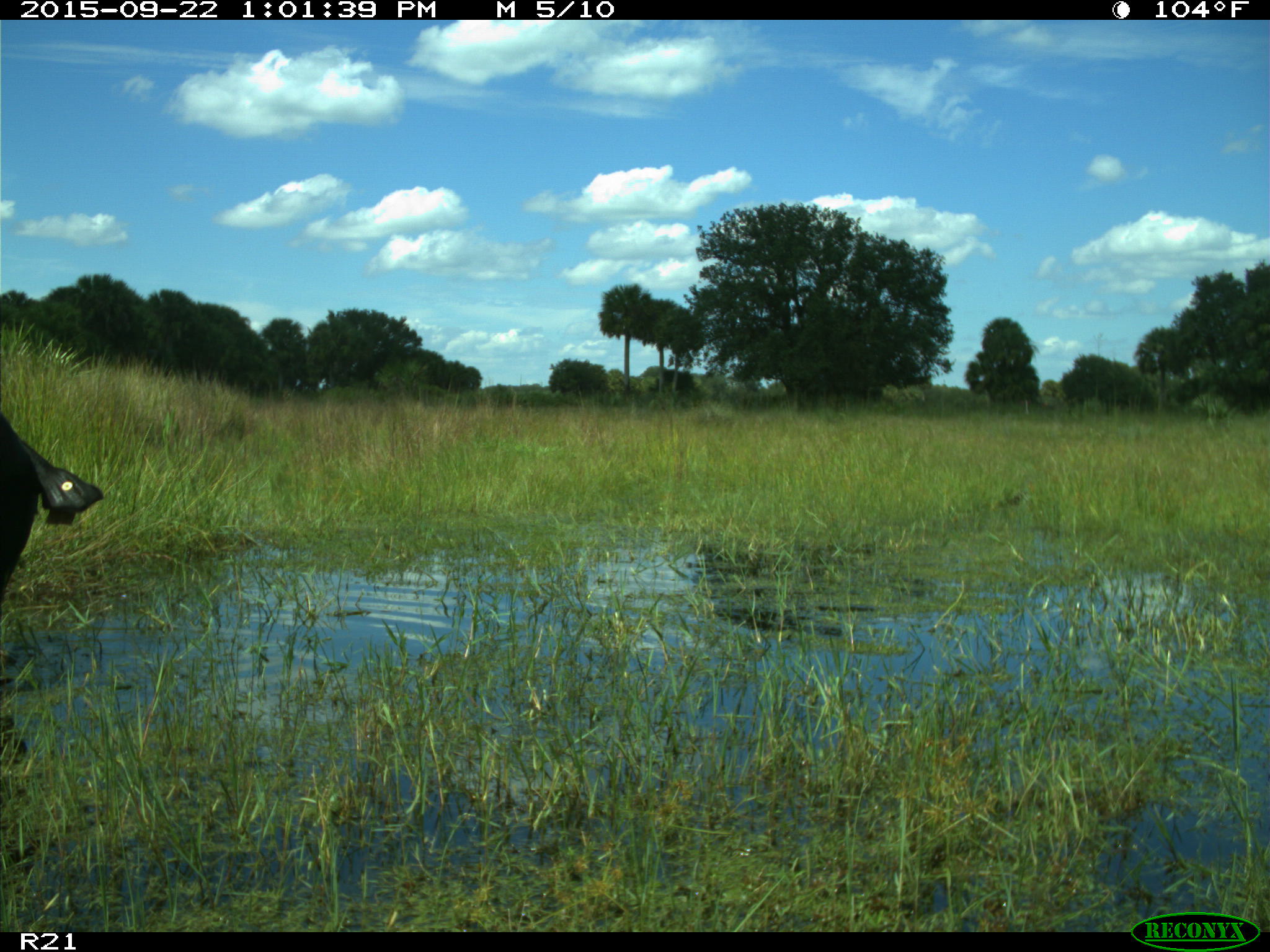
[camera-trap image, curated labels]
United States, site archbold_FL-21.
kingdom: Animalia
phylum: Chordata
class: Mammalia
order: Artiodactyla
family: Bovidae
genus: Bos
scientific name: Bos taurus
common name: domestic cow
Bos taurus (domestic cow).